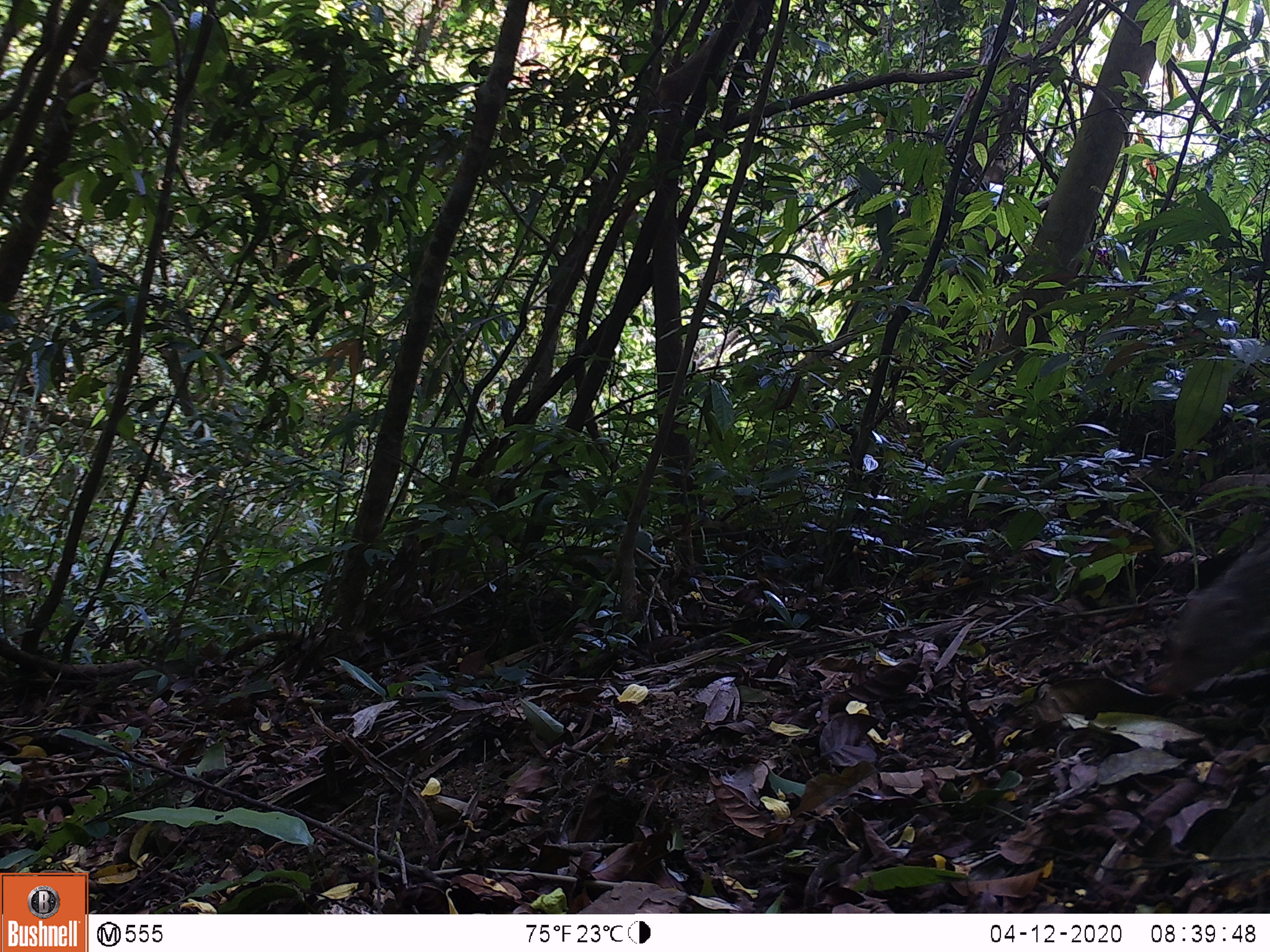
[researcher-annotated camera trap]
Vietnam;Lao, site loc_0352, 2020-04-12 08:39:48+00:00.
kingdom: Animalia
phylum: Chordata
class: Mammalia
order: Carnivora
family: Herpestidae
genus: Urva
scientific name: Urva urva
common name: crab-eating mongoose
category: crab eating mongoose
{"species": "crab eating mongoose (crab-eating mongoose) (Urva urva)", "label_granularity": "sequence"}